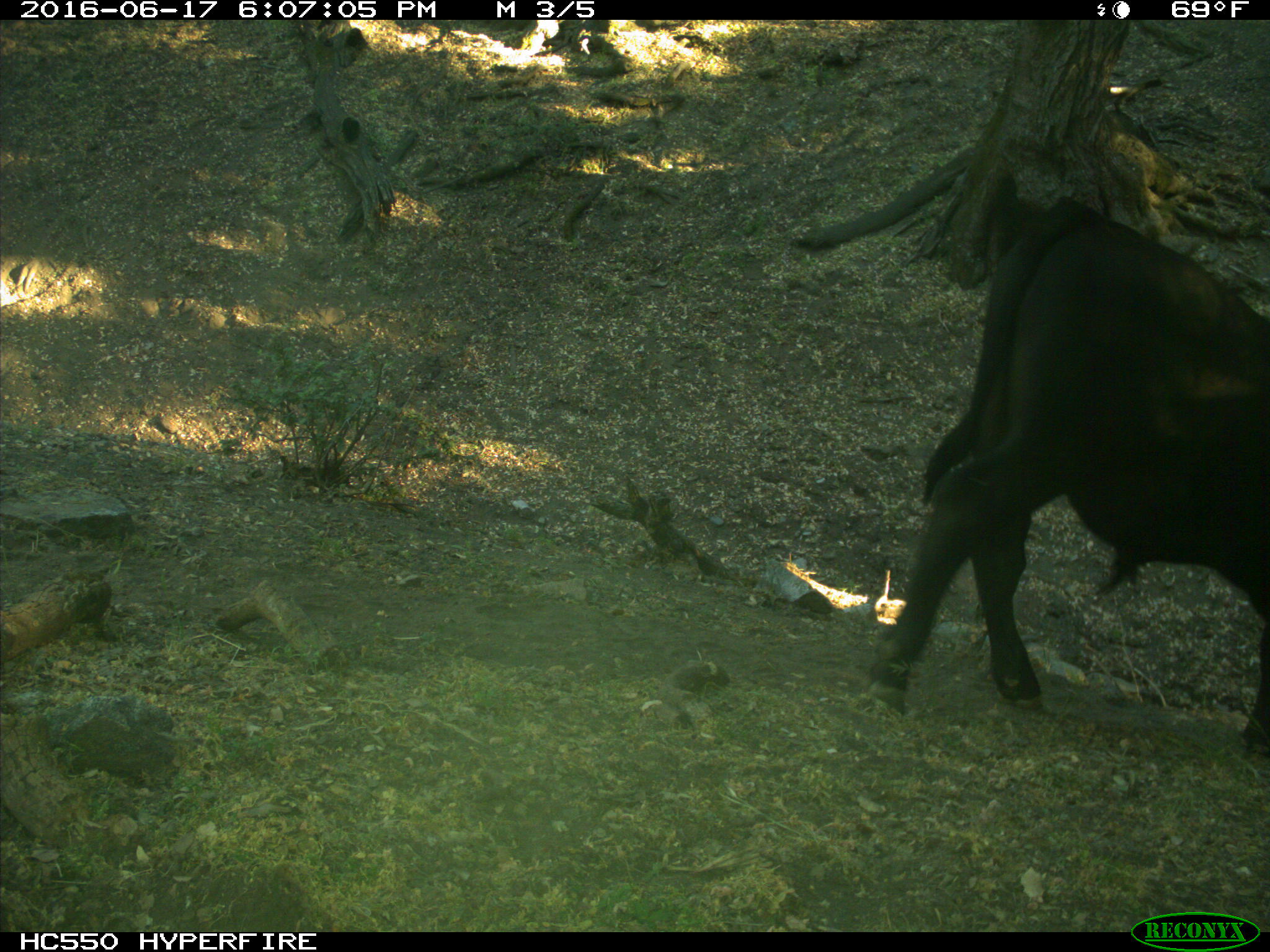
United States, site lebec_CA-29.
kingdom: Animalia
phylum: Chordata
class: Mammalia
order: Artiodactyla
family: Bovidae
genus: Bos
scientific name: Bos taurus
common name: domestic cow